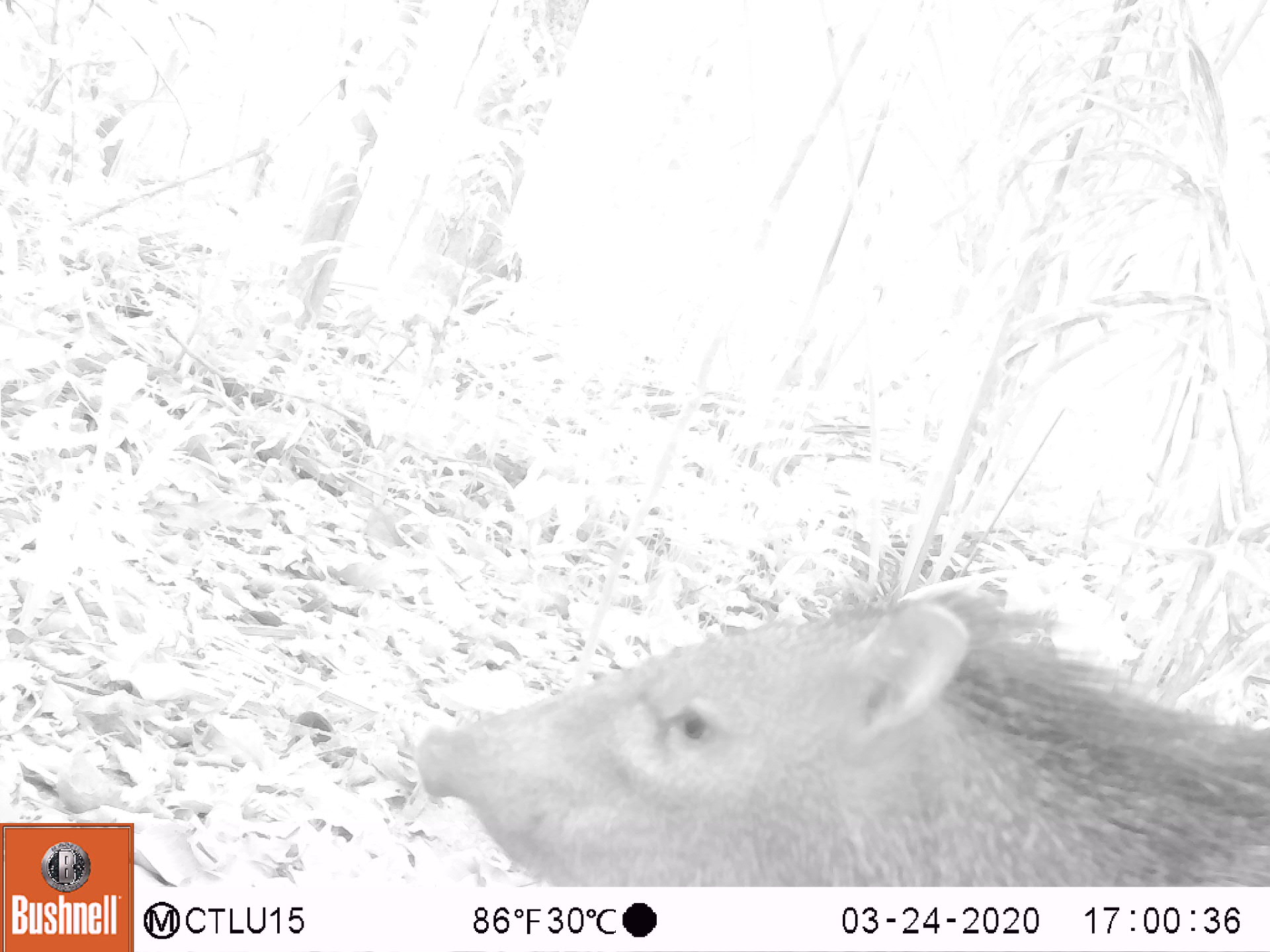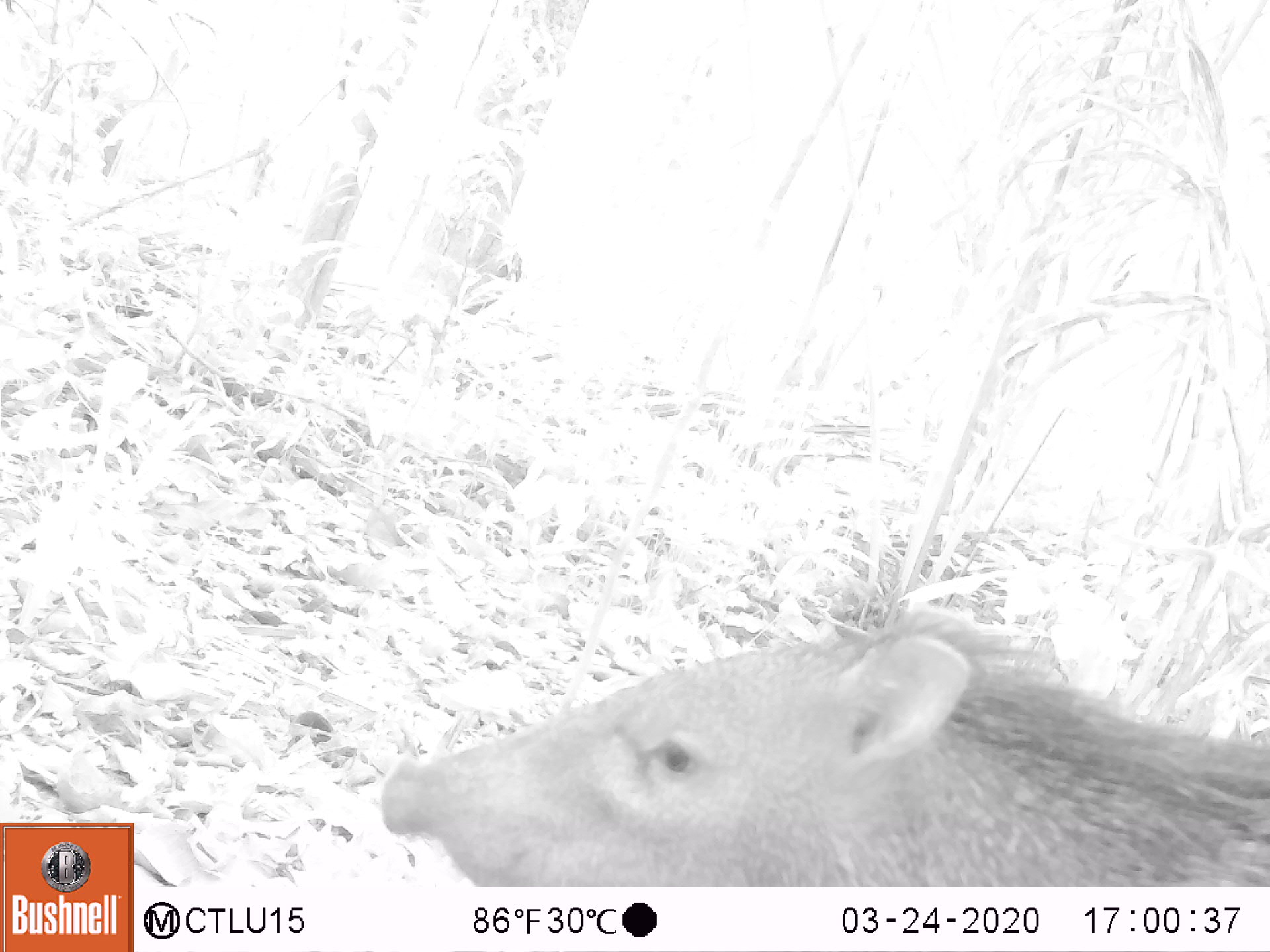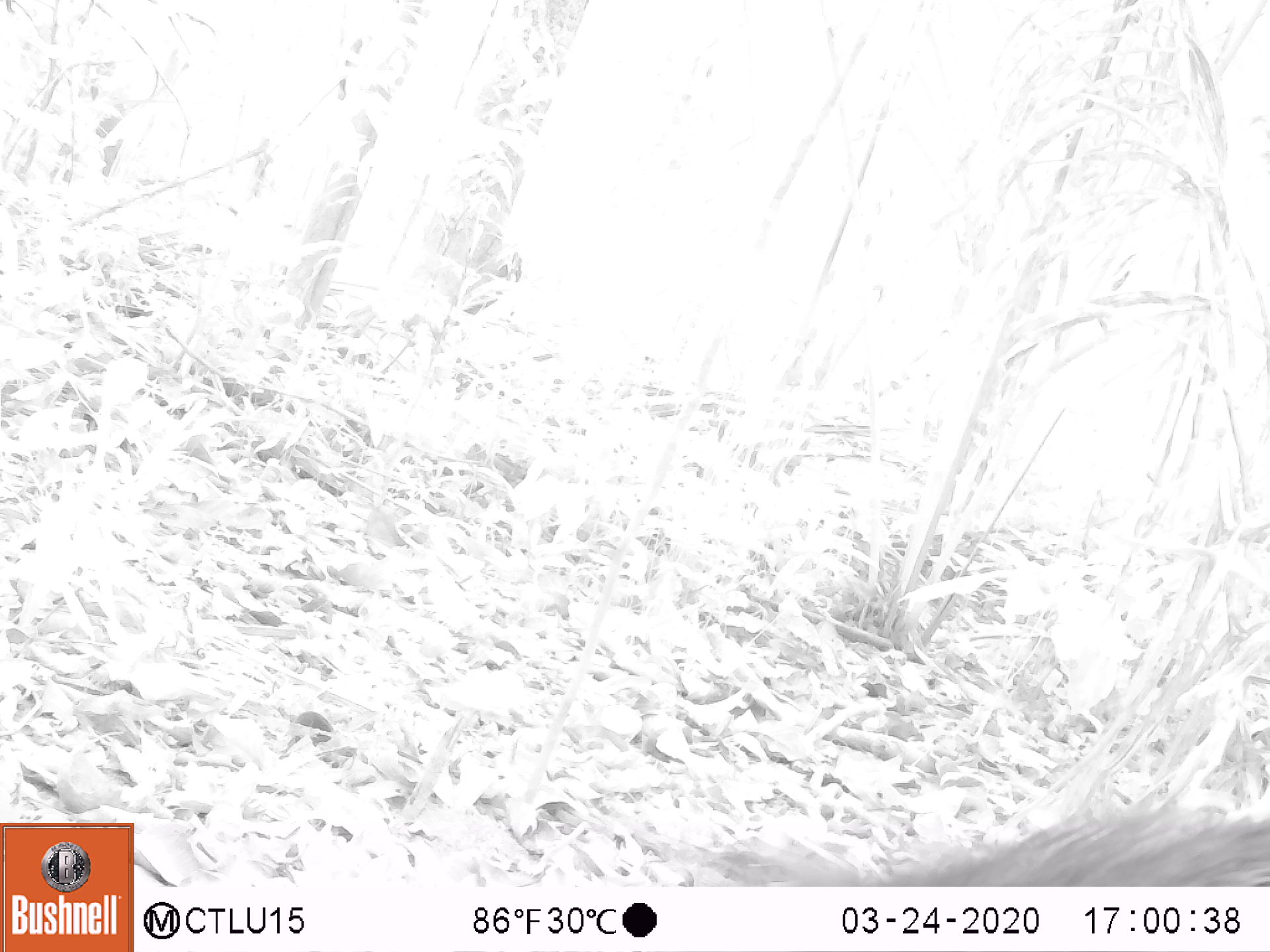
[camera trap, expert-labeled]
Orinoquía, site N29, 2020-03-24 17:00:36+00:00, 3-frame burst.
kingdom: Animalia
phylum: Chordata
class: Mammalia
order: Artiodactyla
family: Tayassuidae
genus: Pecari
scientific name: Pecari tajacu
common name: collared peccary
Collared peccary (Pecari tajacu).